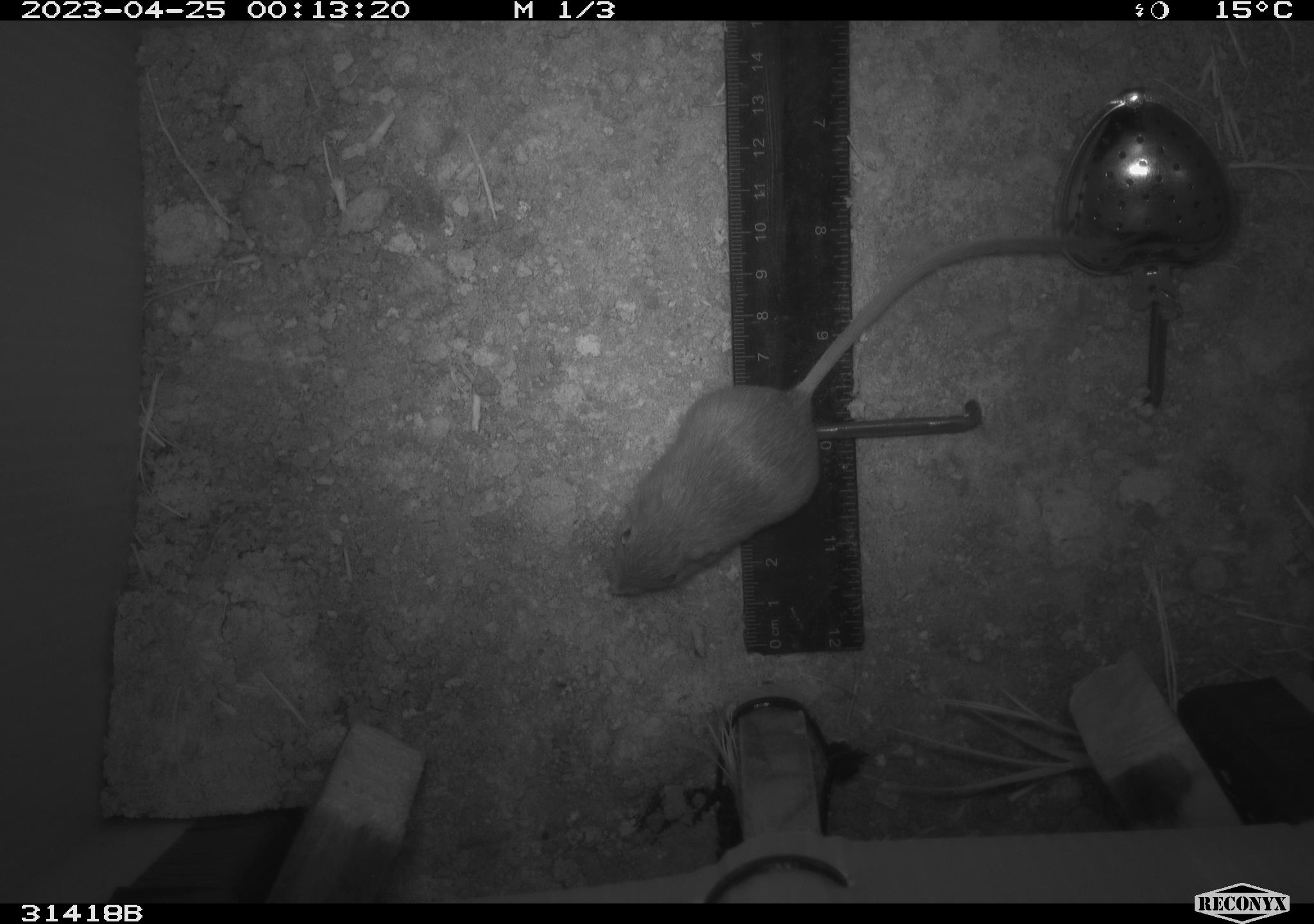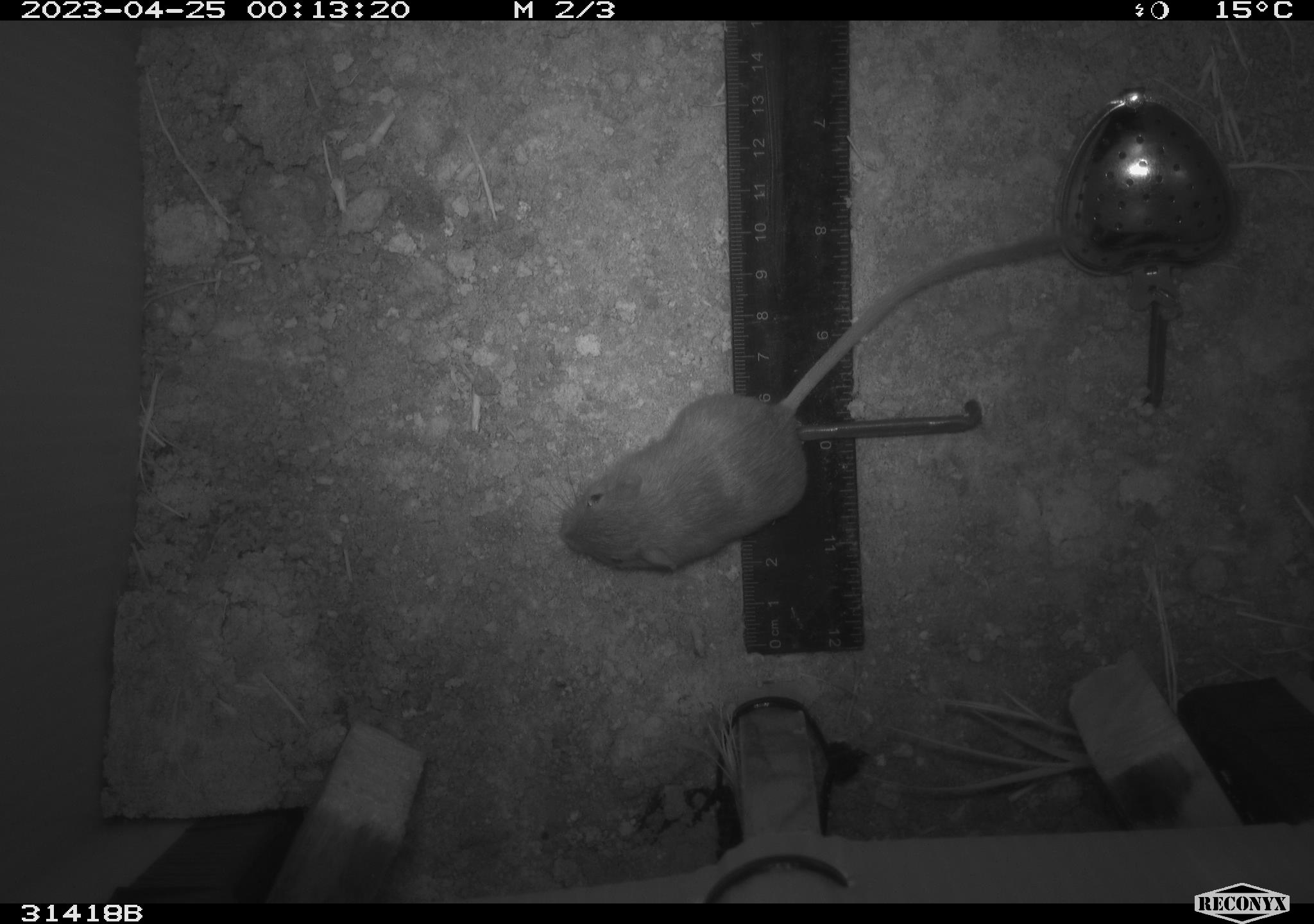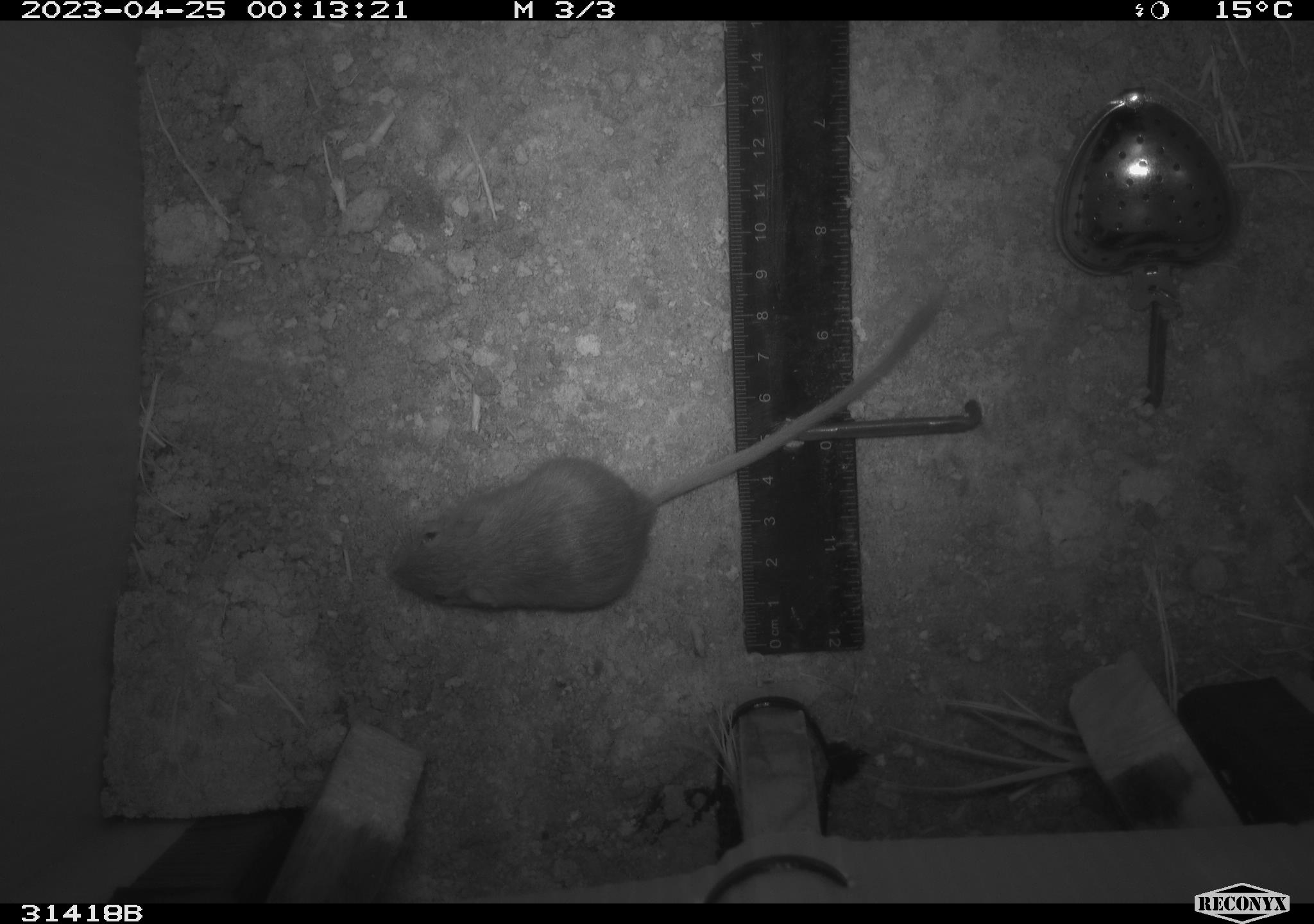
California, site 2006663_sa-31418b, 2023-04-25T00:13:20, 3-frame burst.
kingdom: Animalia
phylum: Chordata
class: Mammalia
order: Rodentia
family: Heteromyidae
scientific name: Heteromyidae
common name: kangaroo rats and pocket mice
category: heteromyidae family